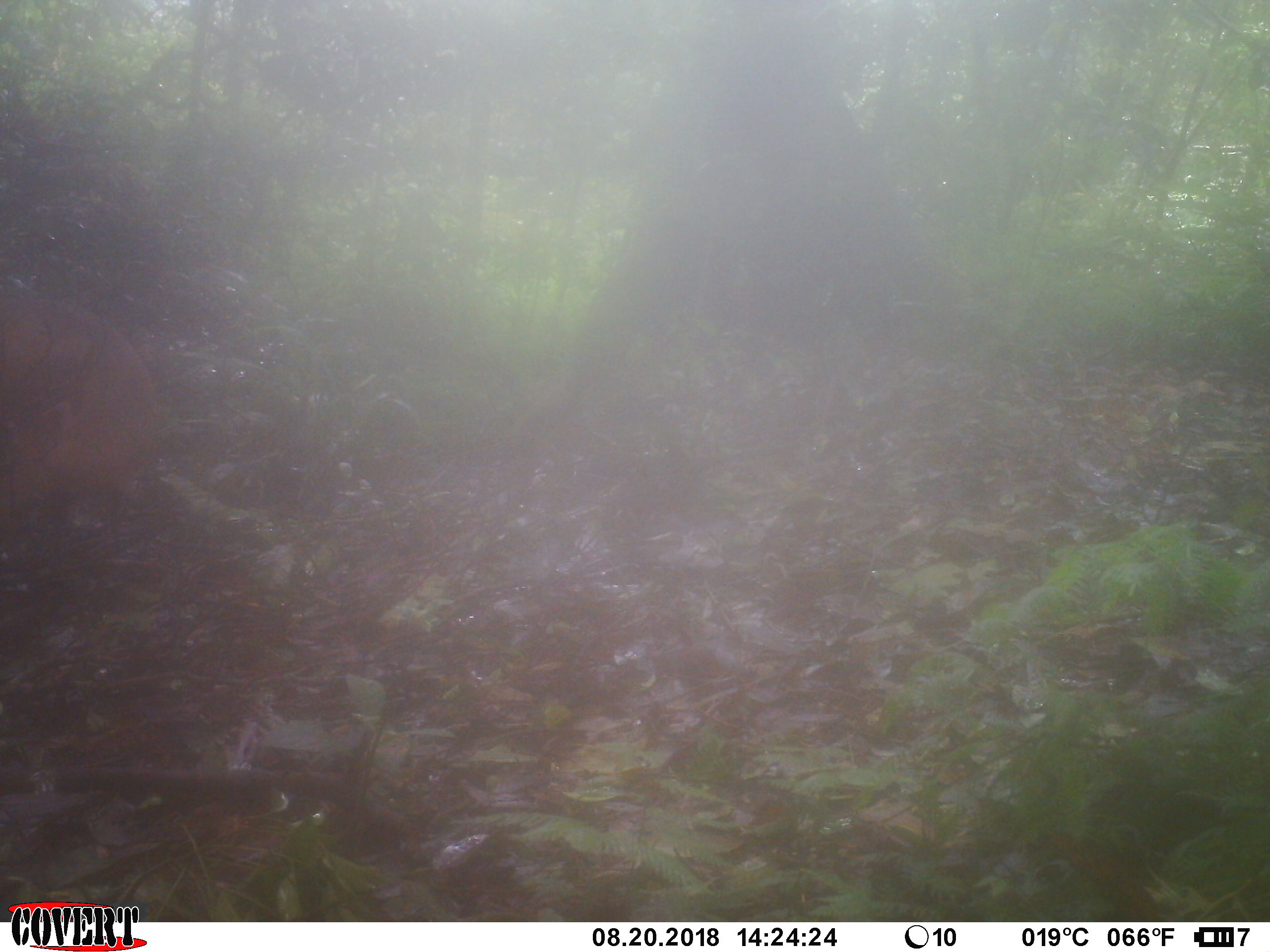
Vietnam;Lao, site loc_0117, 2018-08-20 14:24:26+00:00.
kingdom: Animalia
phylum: Chordata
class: Mammalia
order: Artiodactyla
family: Cervidae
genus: Muntiacus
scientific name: Muntiacus vuquangensis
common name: large-antlered muntjac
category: large antlered muntjac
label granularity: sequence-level